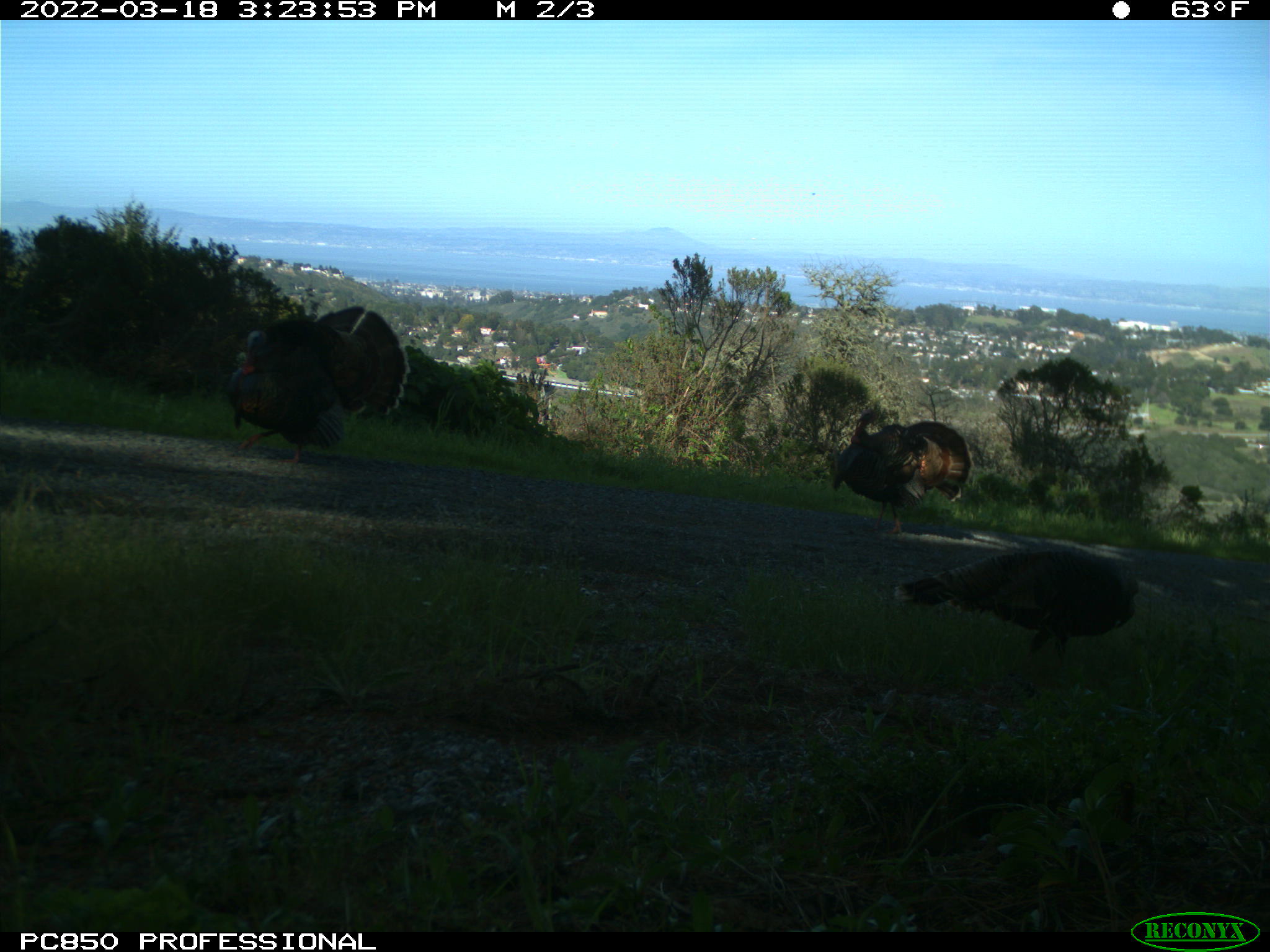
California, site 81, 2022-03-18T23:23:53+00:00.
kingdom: Animalia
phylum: Chordata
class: Aves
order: Galliformes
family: Phasianidae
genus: Meleagris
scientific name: Meleagris gallopavo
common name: turkey